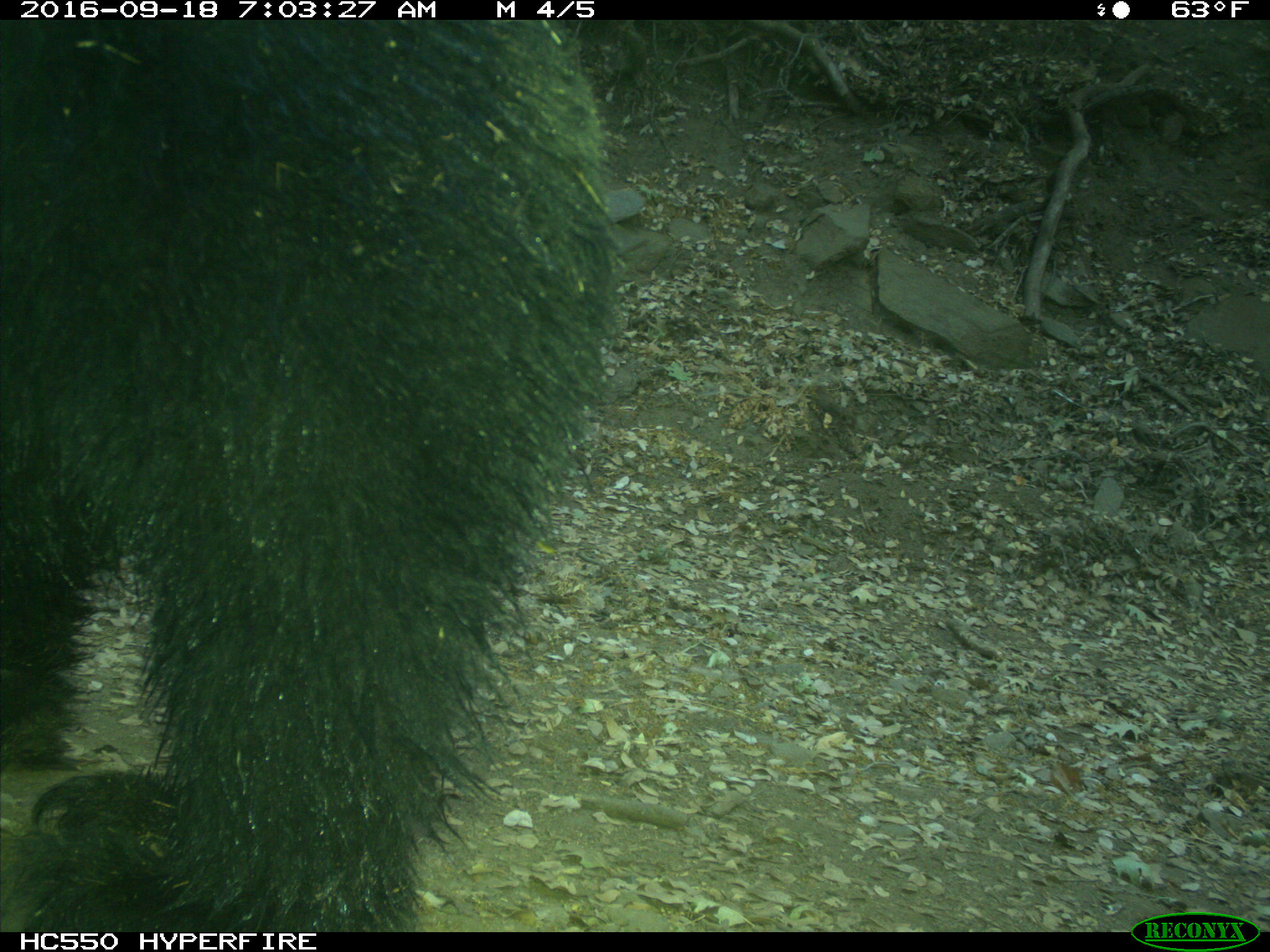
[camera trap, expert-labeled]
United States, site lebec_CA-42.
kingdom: Animalia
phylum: Chordata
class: Mammalia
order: Carnivora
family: Ursidae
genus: Ursus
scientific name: Ursus americanus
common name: american black bear